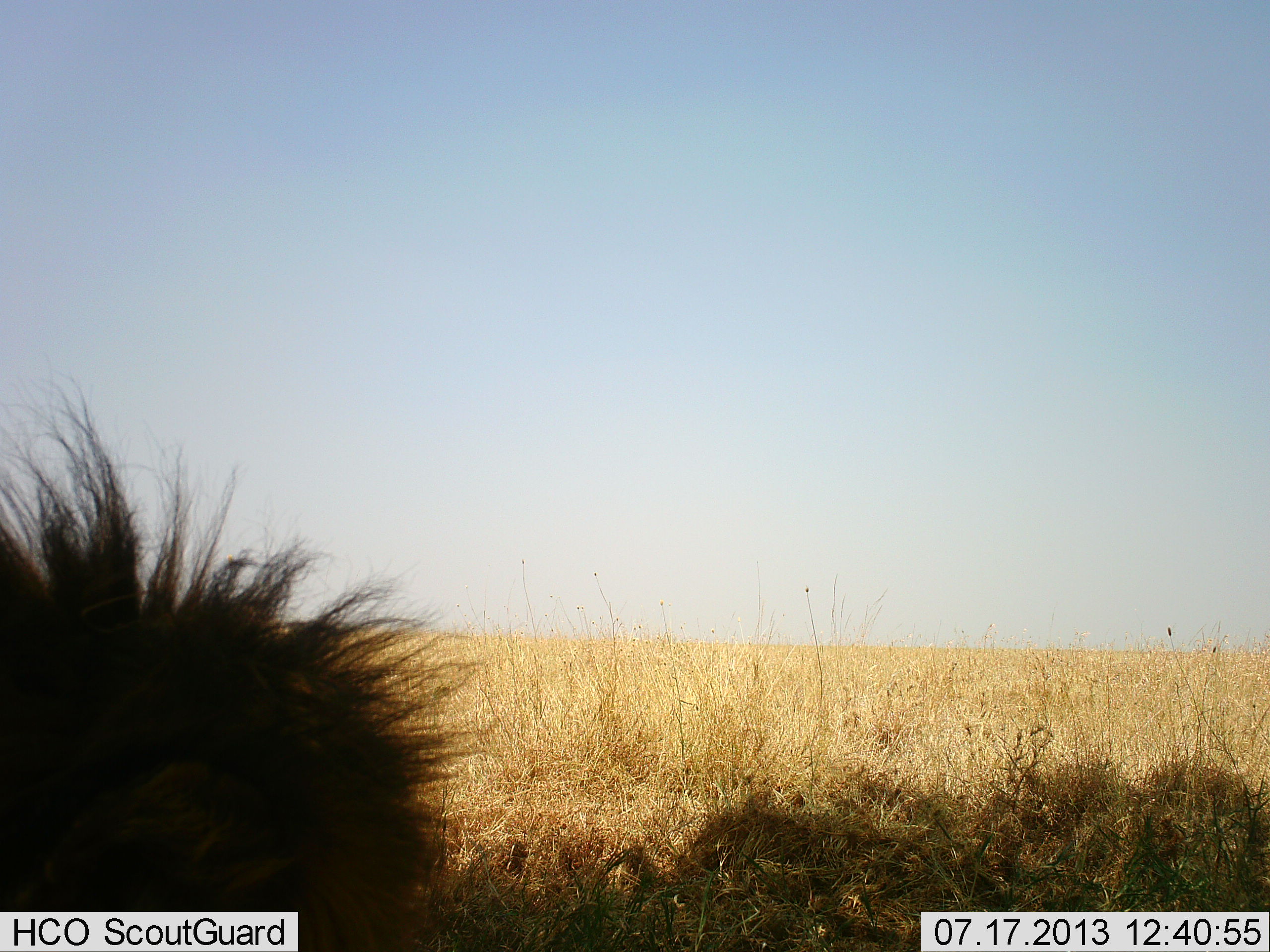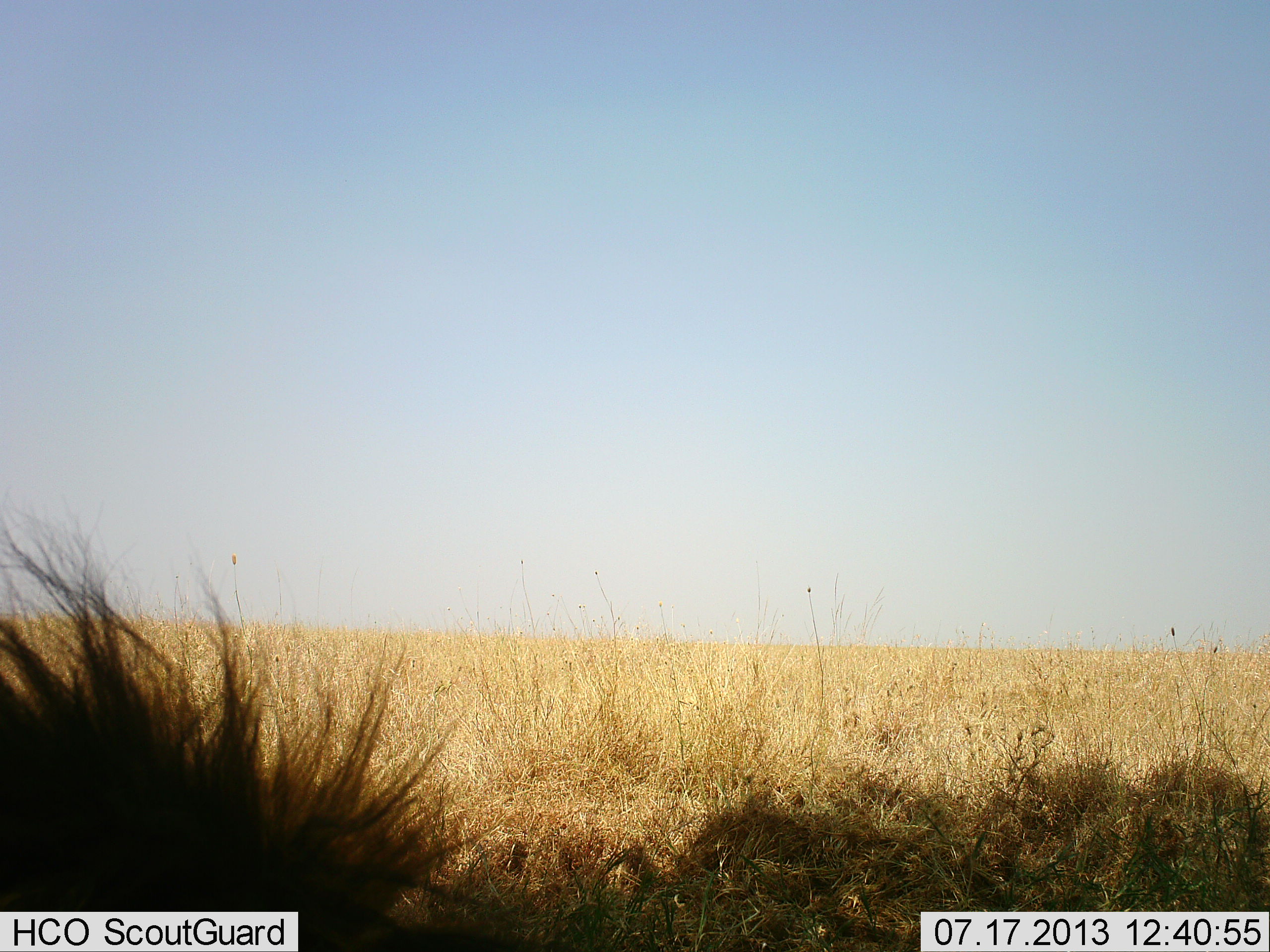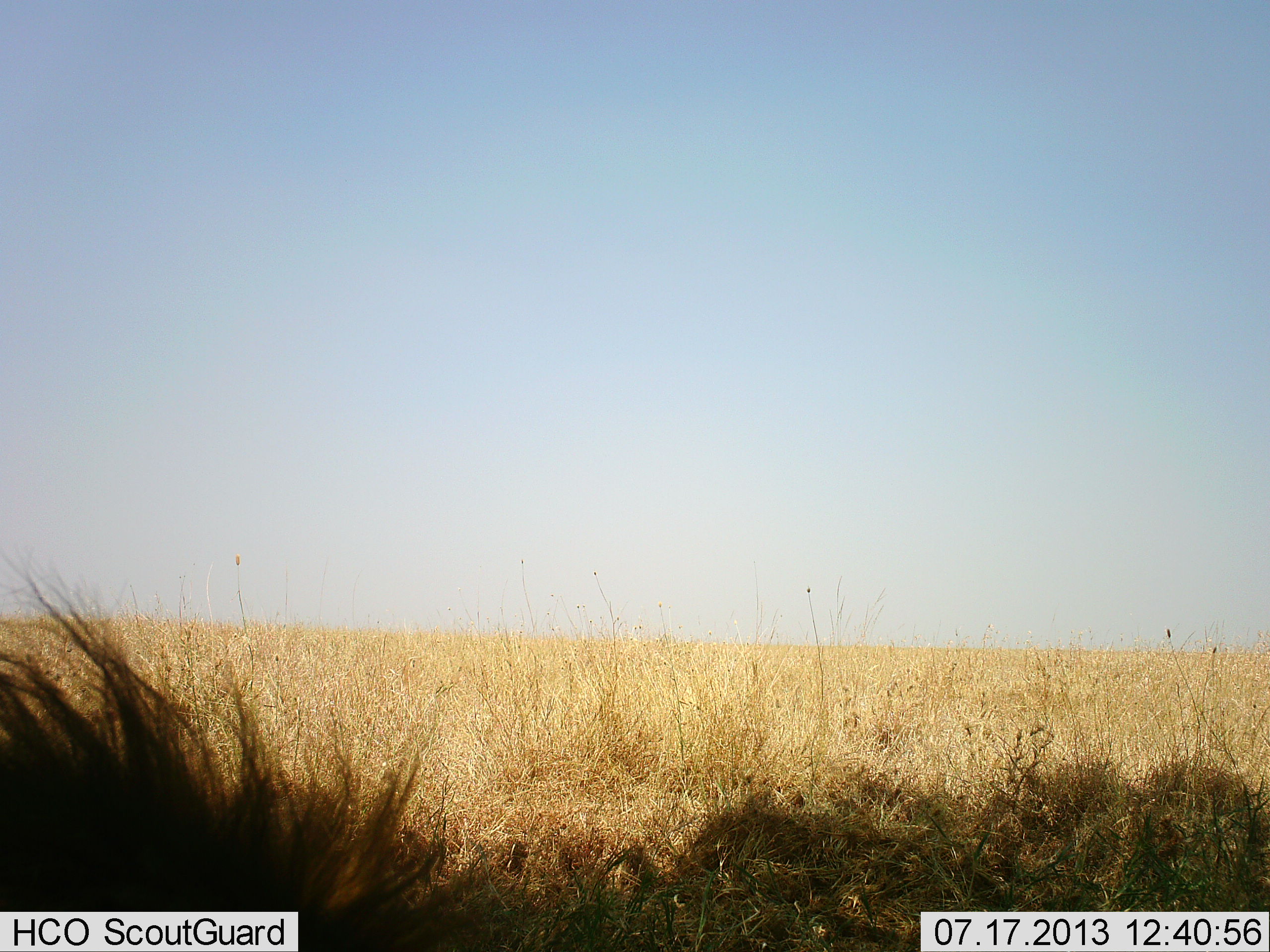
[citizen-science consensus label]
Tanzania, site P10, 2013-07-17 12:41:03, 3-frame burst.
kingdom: Animalia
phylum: Chordata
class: Mammalia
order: Carnivora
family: Felidae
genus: Panthera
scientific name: Panthera leo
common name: lion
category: lionmale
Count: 1.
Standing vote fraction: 31%.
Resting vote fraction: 69%.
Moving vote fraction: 0%.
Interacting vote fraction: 0%.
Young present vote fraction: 0%.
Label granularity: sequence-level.